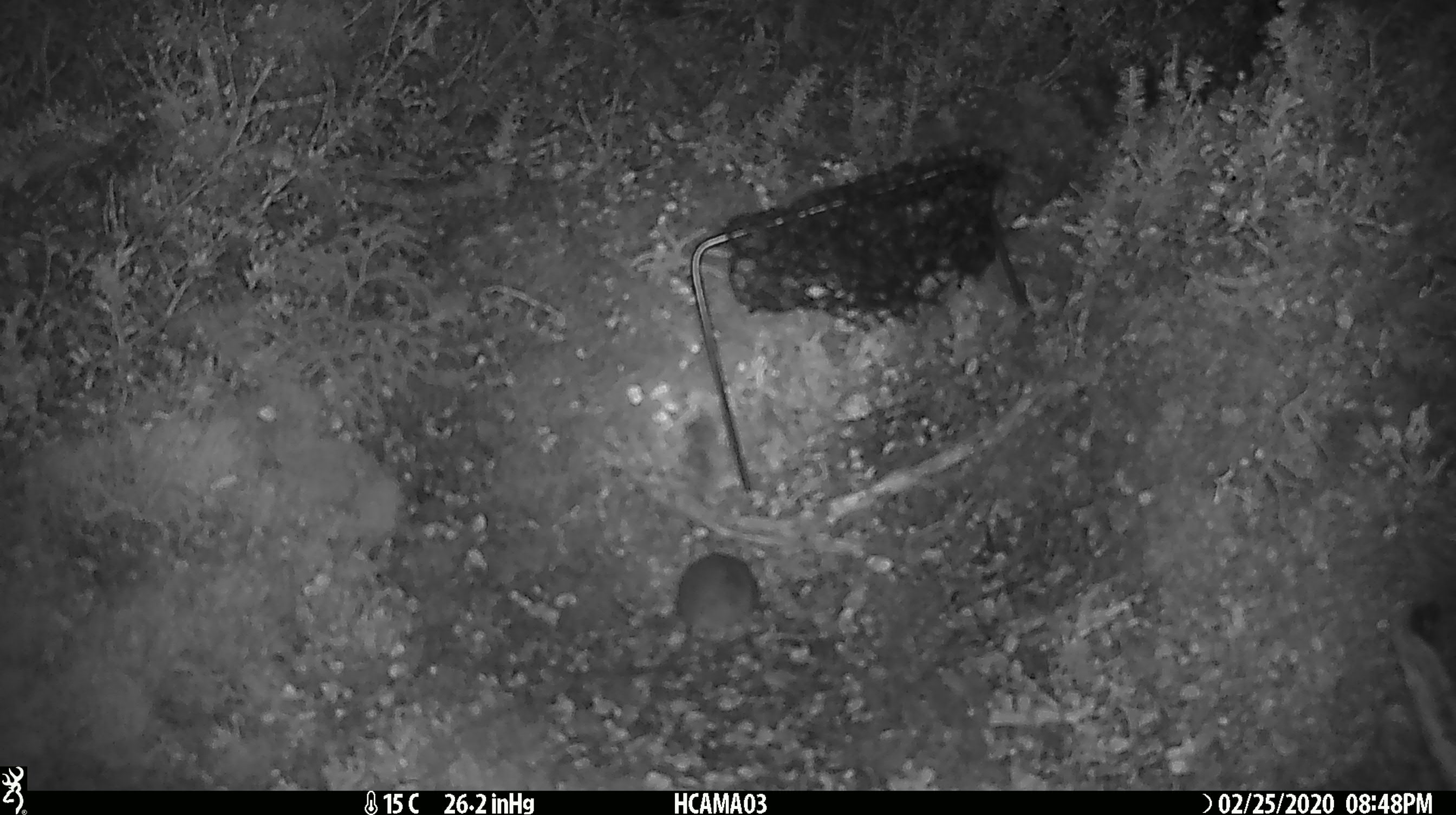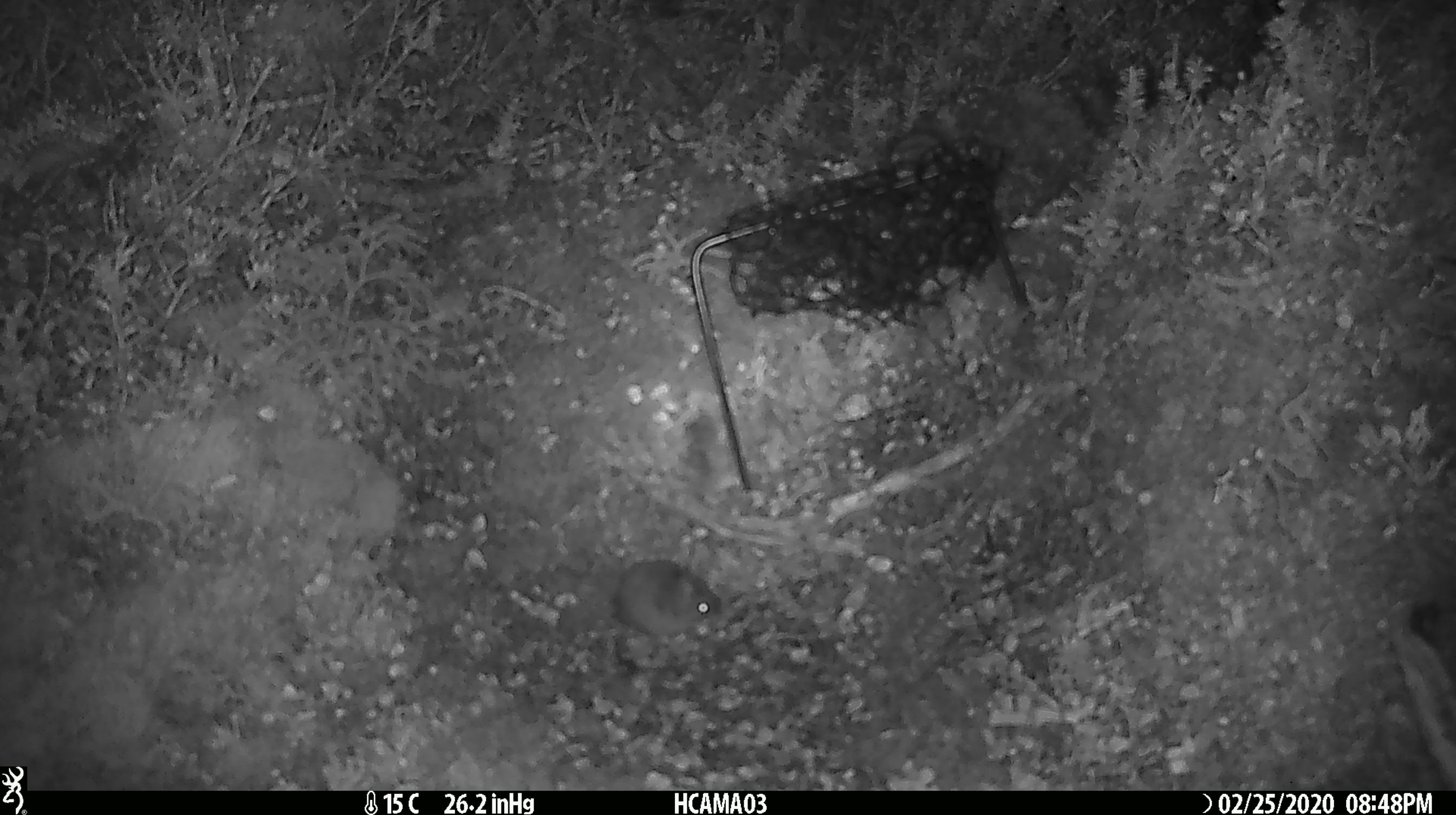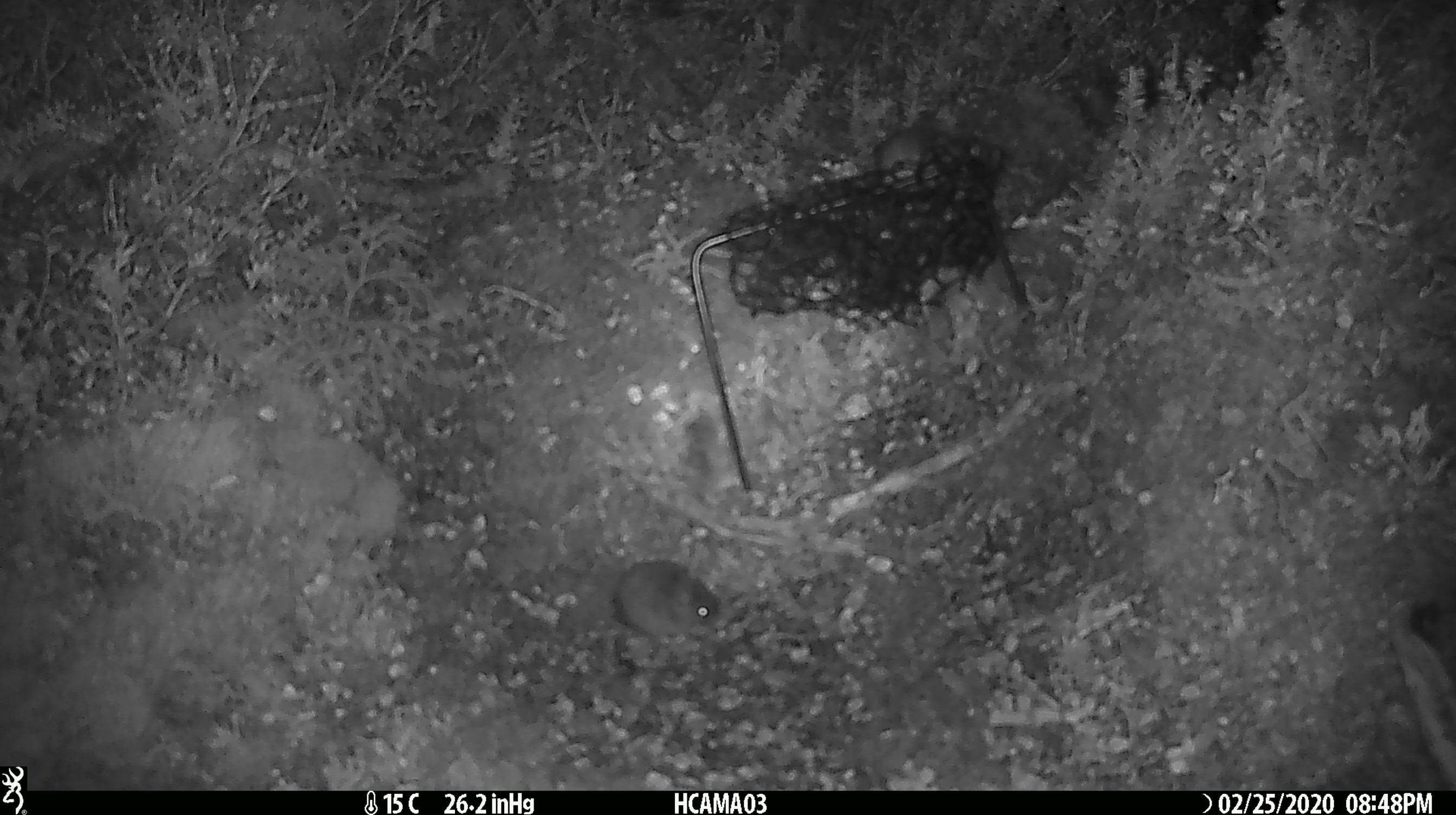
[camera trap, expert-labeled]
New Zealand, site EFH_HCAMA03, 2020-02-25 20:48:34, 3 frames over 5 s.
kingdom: Animalia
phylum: Chordata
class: Mammalia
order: Rodentia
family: Muridae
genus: Mus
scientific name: Mus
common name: mouse